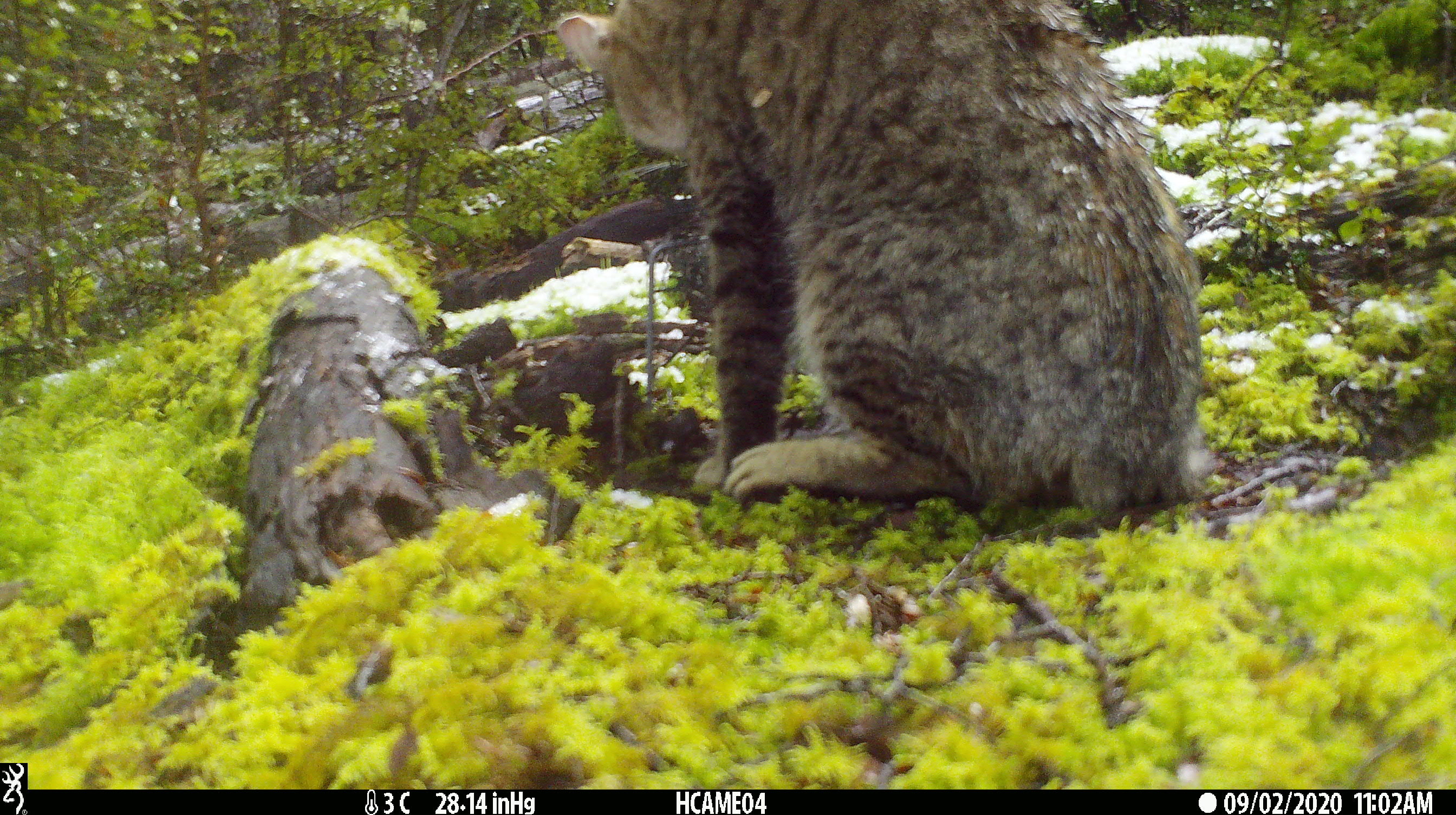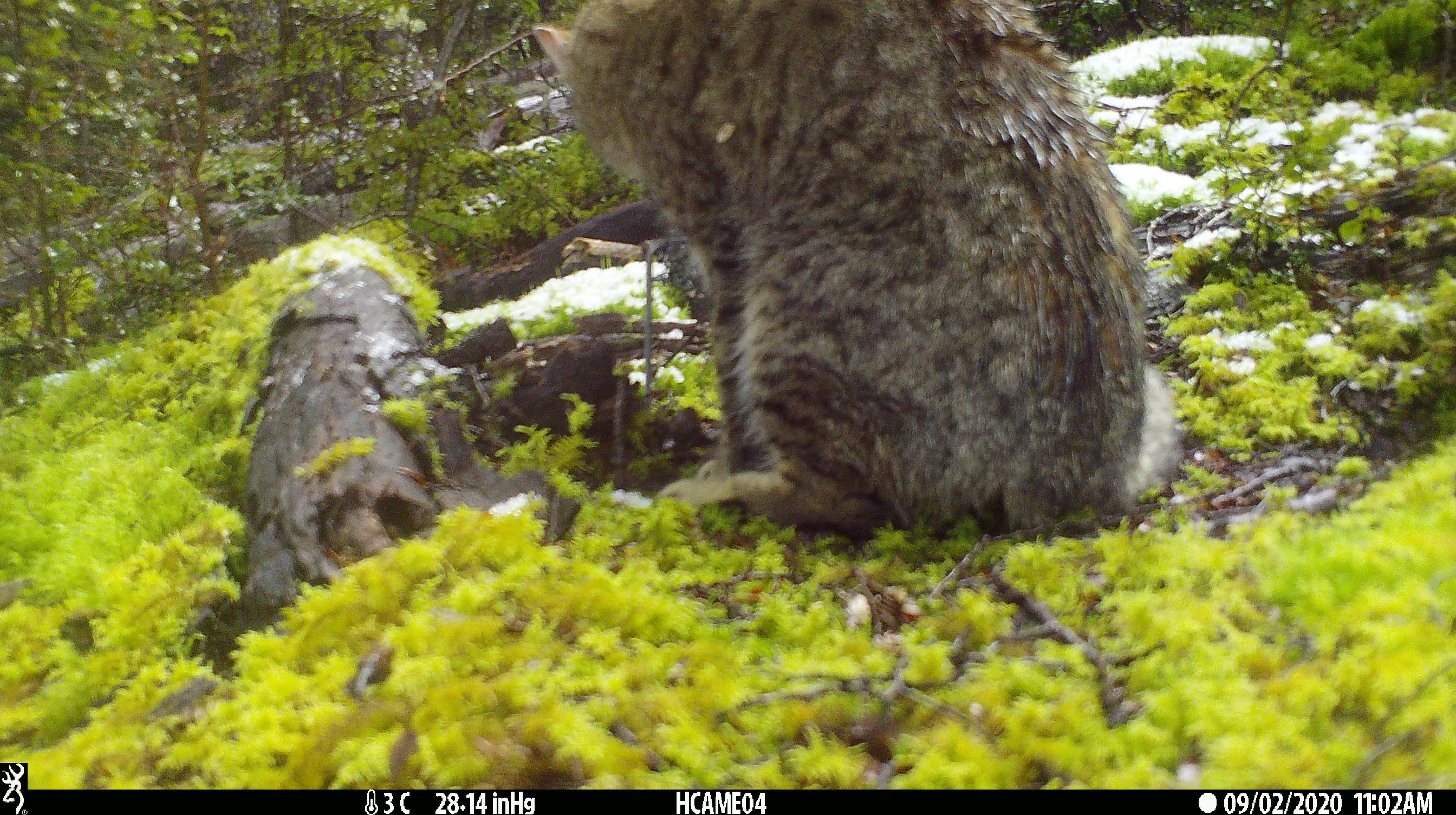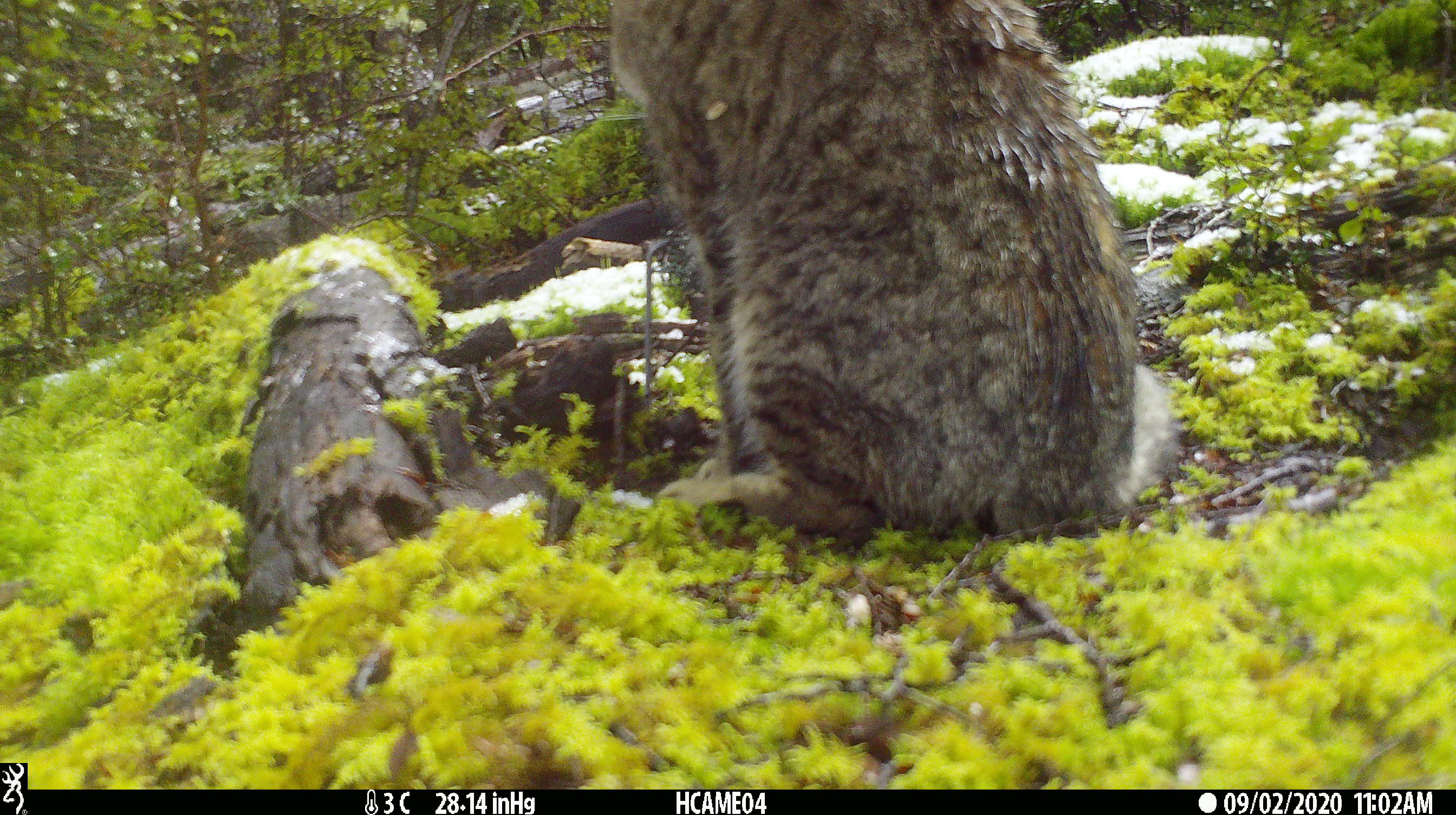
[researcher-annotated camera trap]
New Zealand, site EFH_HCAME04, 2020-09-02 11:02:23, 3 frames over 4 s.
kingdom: Animalia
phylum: Chordata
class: Mammalia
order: Carnivora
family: Felidae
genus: Felis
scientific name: Felis catus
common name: domestic cat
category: cat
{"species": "cat (domestic cat) (Felis catus)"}